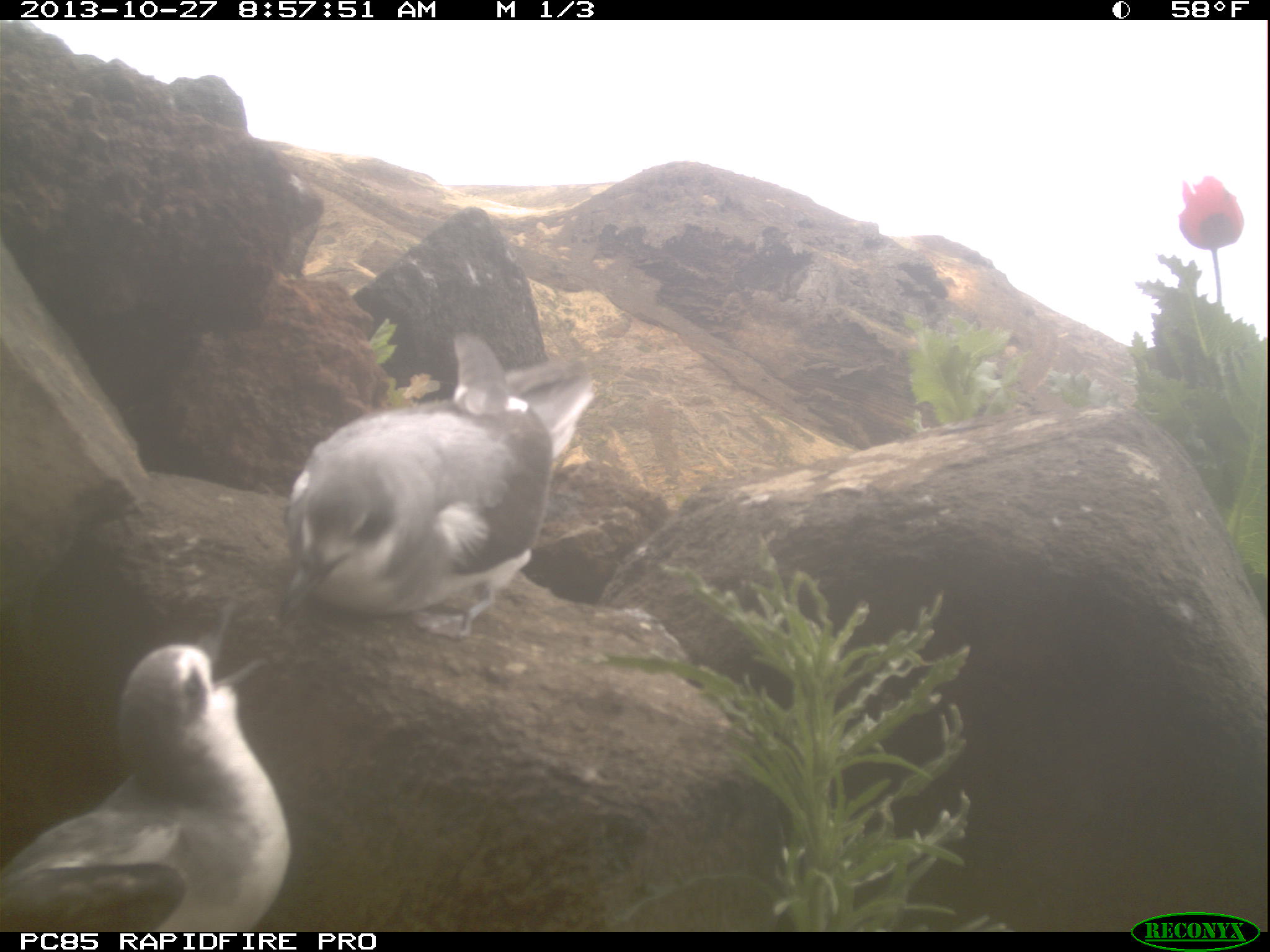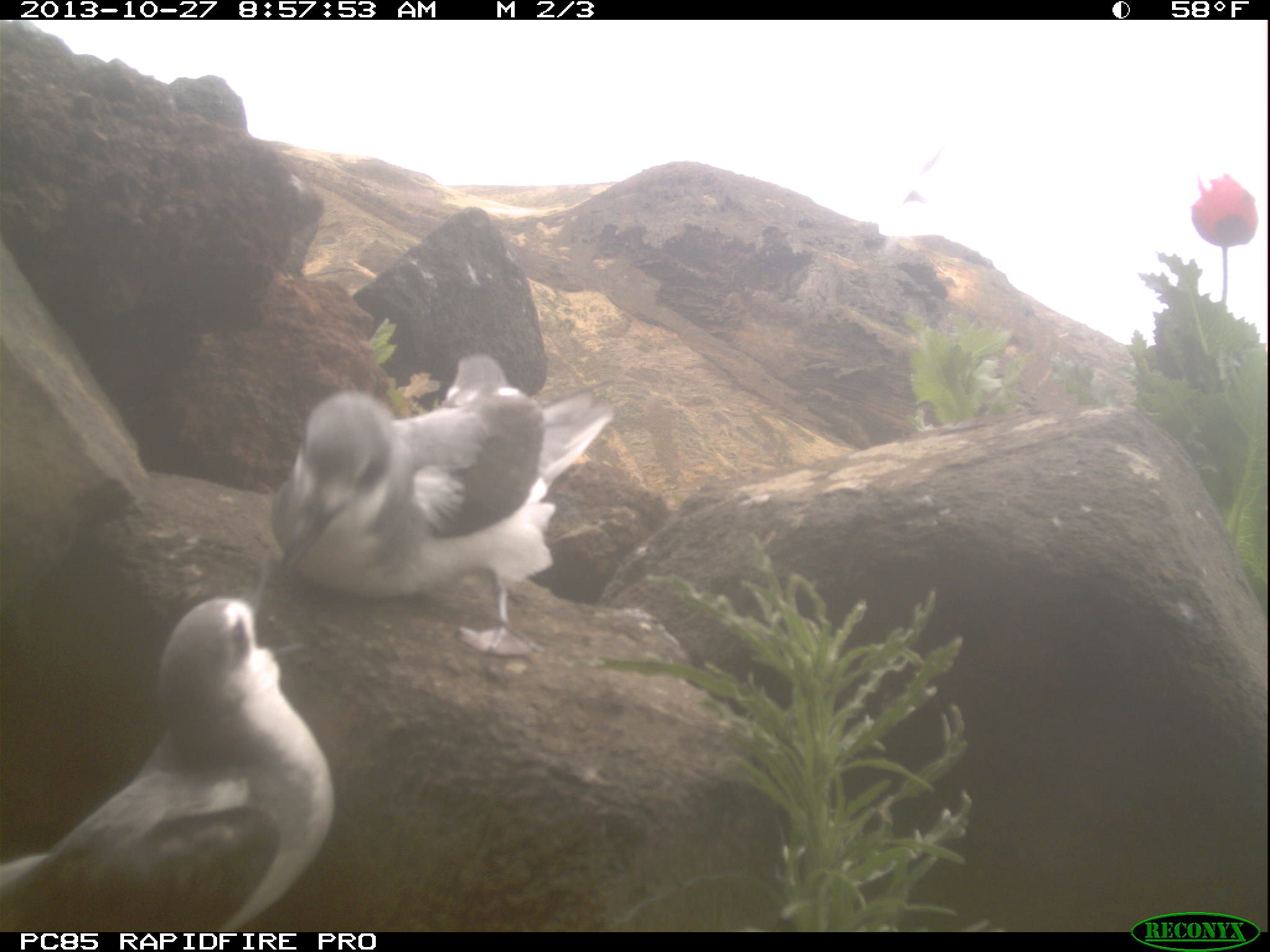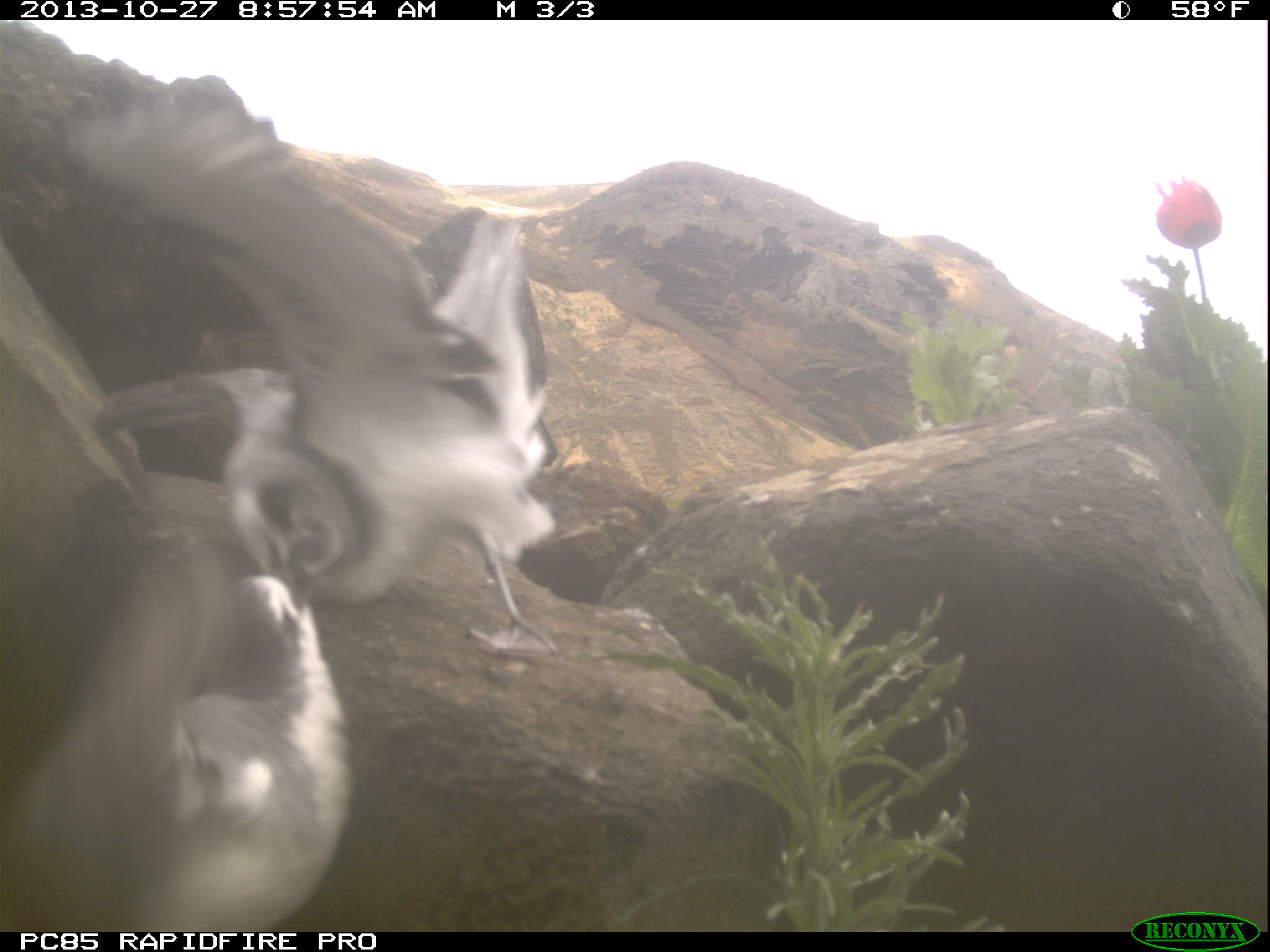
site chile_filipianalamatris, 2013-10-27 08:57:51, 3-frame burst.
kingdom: Animalia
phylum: Chordata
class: Aves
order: Procellariiformes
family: Procellariidae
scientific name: Procellariidae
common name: petrel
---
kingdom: Animalia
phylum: Chordata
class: Aves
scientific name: Aves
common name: bird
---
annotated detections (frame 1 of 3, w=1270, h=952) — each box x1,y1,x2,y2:
petrel: 275,331,597,642; 3,617,287,930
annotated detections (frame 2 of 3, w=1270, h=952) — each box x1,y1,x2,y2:
bird: 894,128,970,222
petrel: 0,561,350,926; 244,353,602,650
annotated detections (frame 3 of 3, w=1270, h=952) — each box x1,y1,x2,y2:
petrel: 67,90,580,661; 0,552,342,931